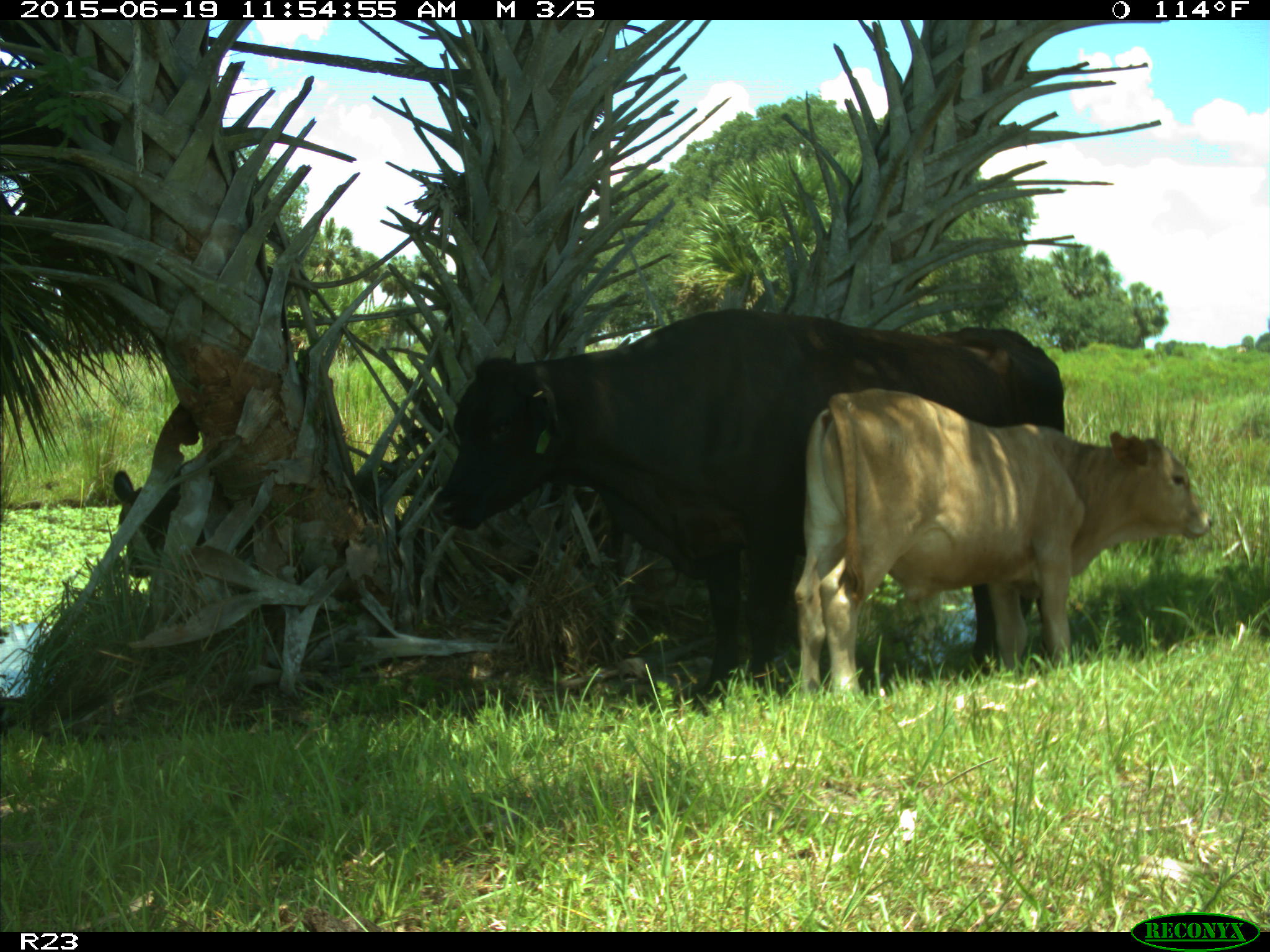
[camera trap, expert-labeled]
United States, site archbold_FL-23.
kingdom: Animalia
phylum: Chordata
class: Mammalia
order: Artiodactyla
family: Bovidae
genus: Bos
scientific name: Bos taurus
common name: domestic cow